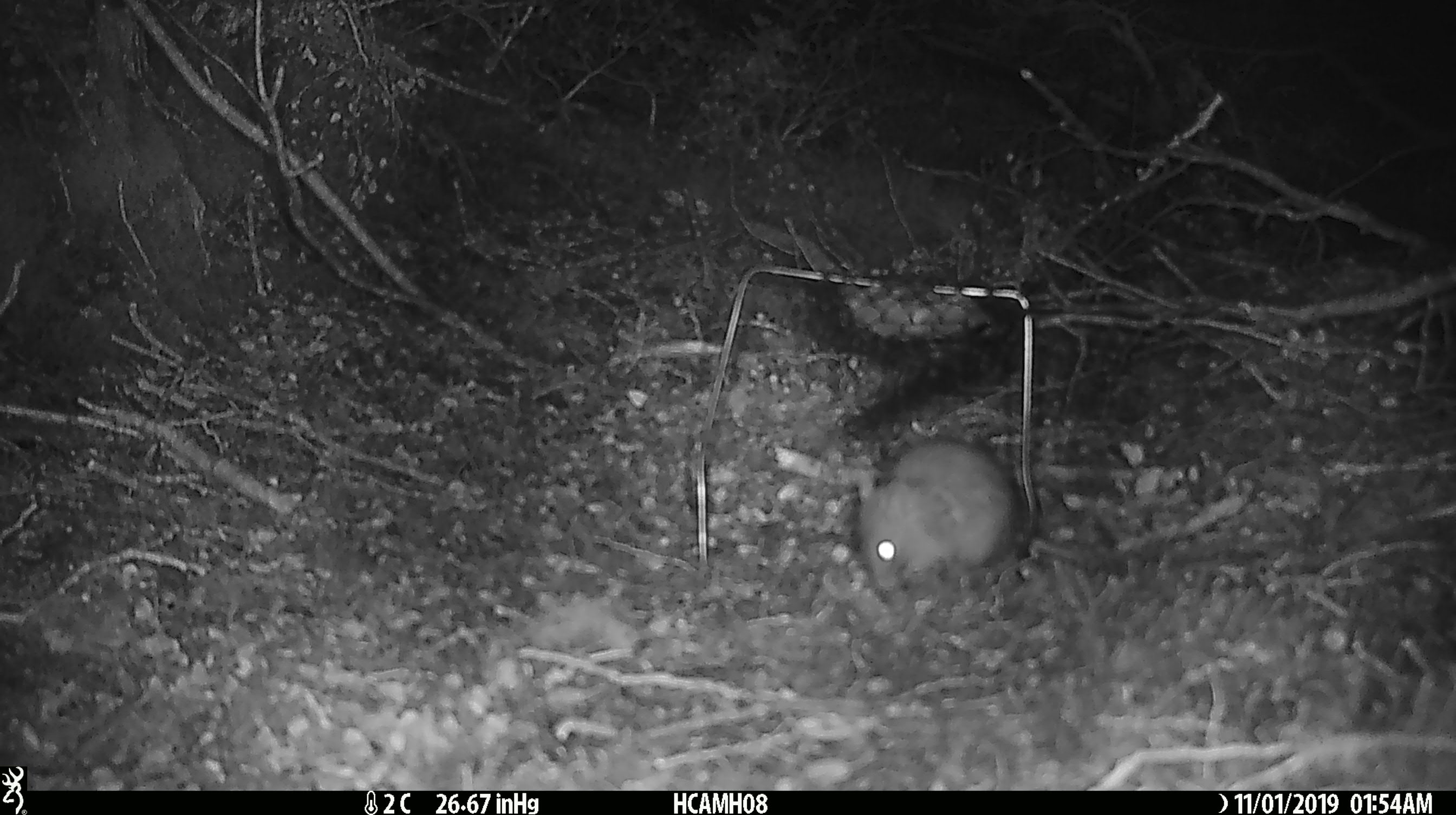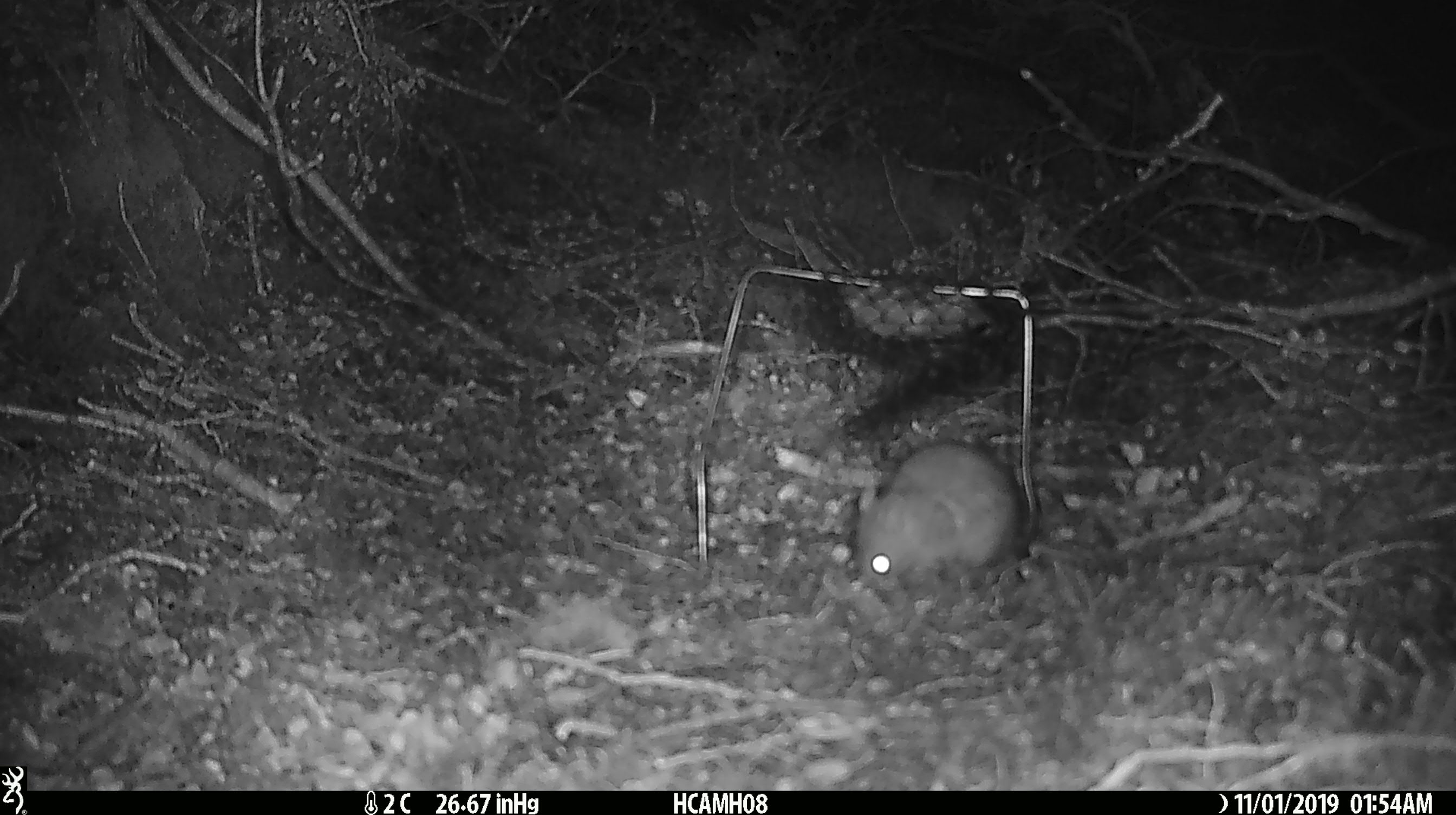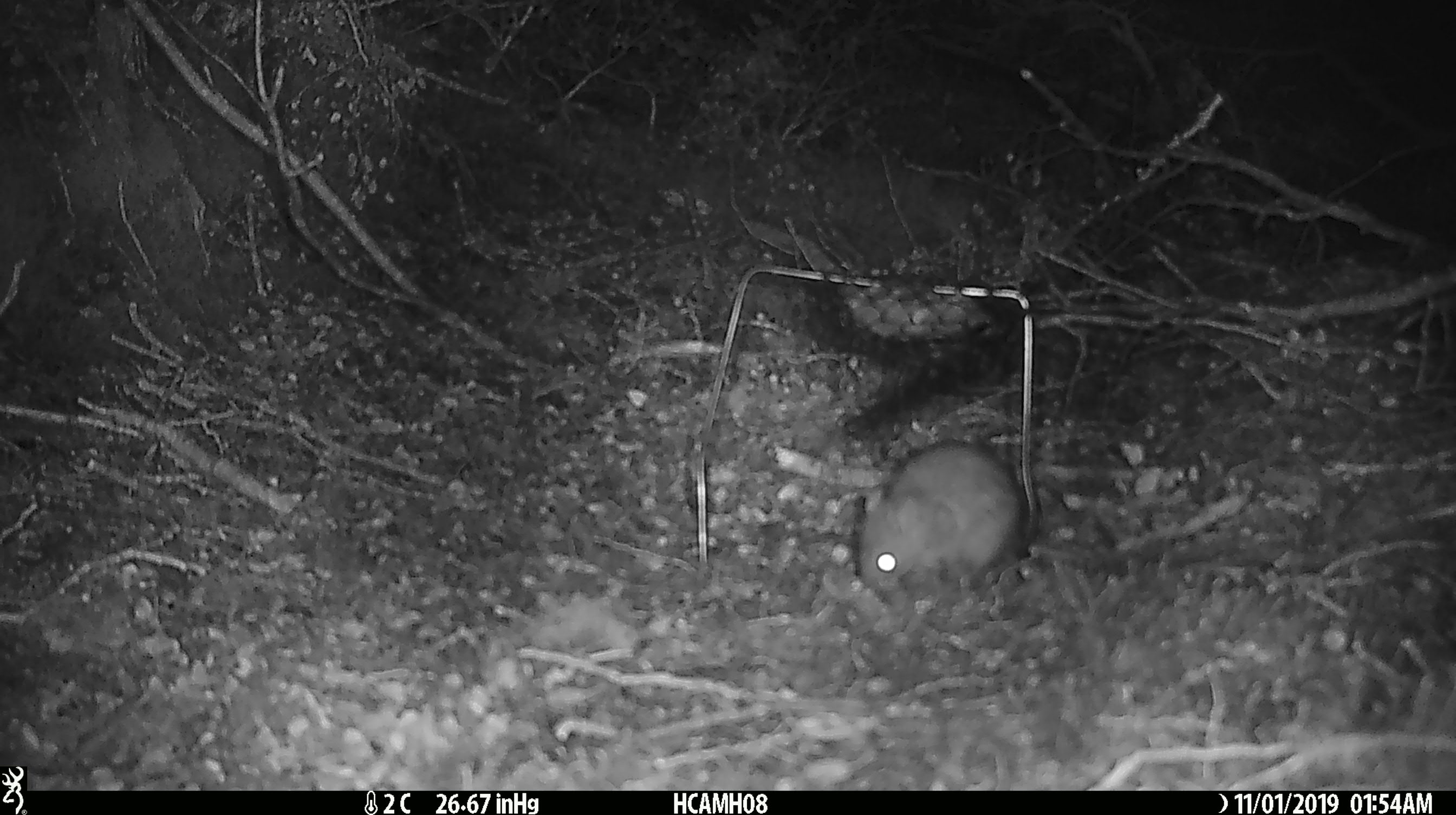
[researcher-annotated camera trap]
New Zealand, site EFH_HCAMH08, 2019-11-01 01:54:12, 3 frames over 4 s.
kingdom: Animalia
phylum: Chordata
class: Mammalia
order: Rodentia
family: Muridae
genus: Rattus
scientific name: Rattus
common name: rat